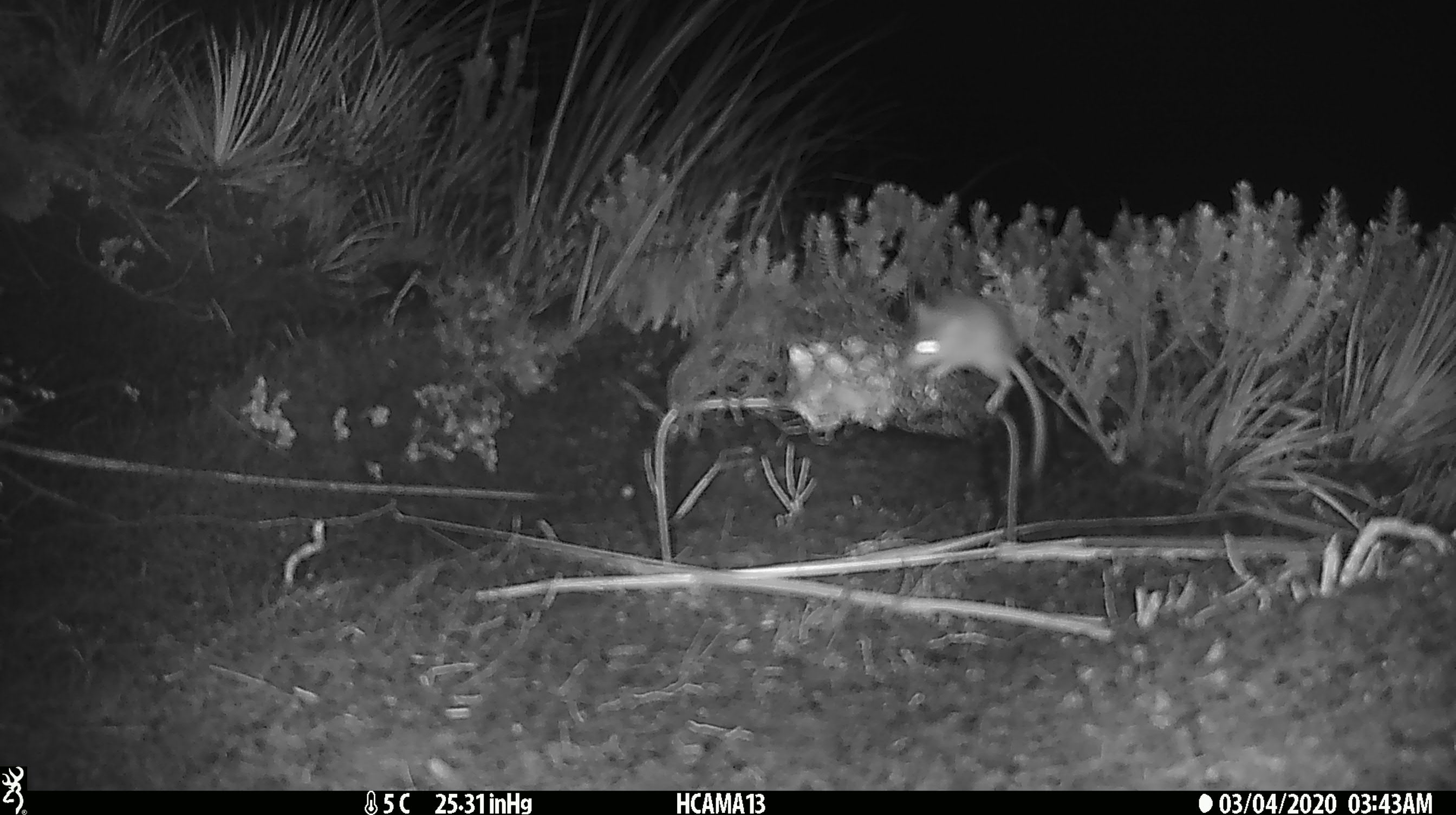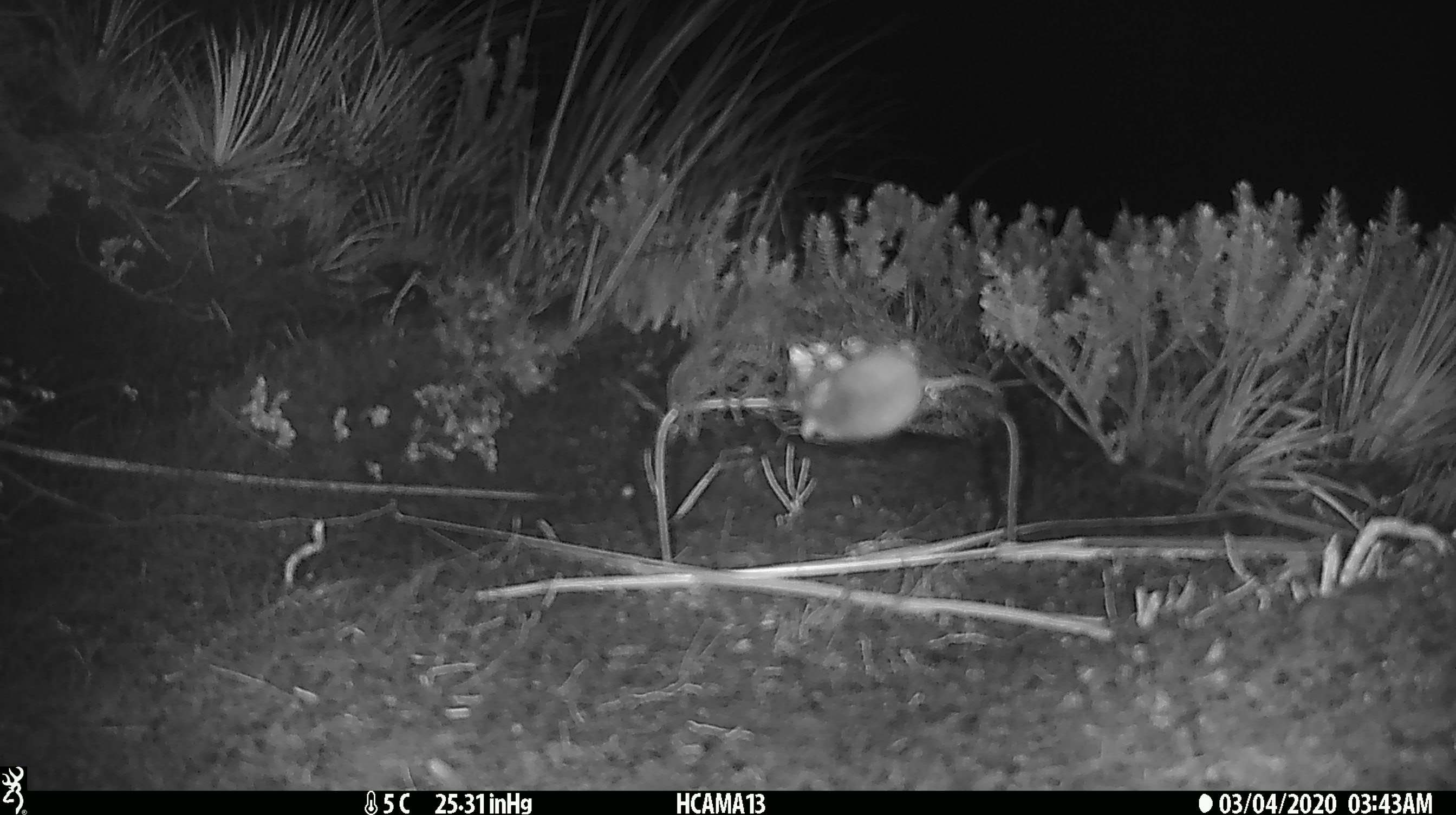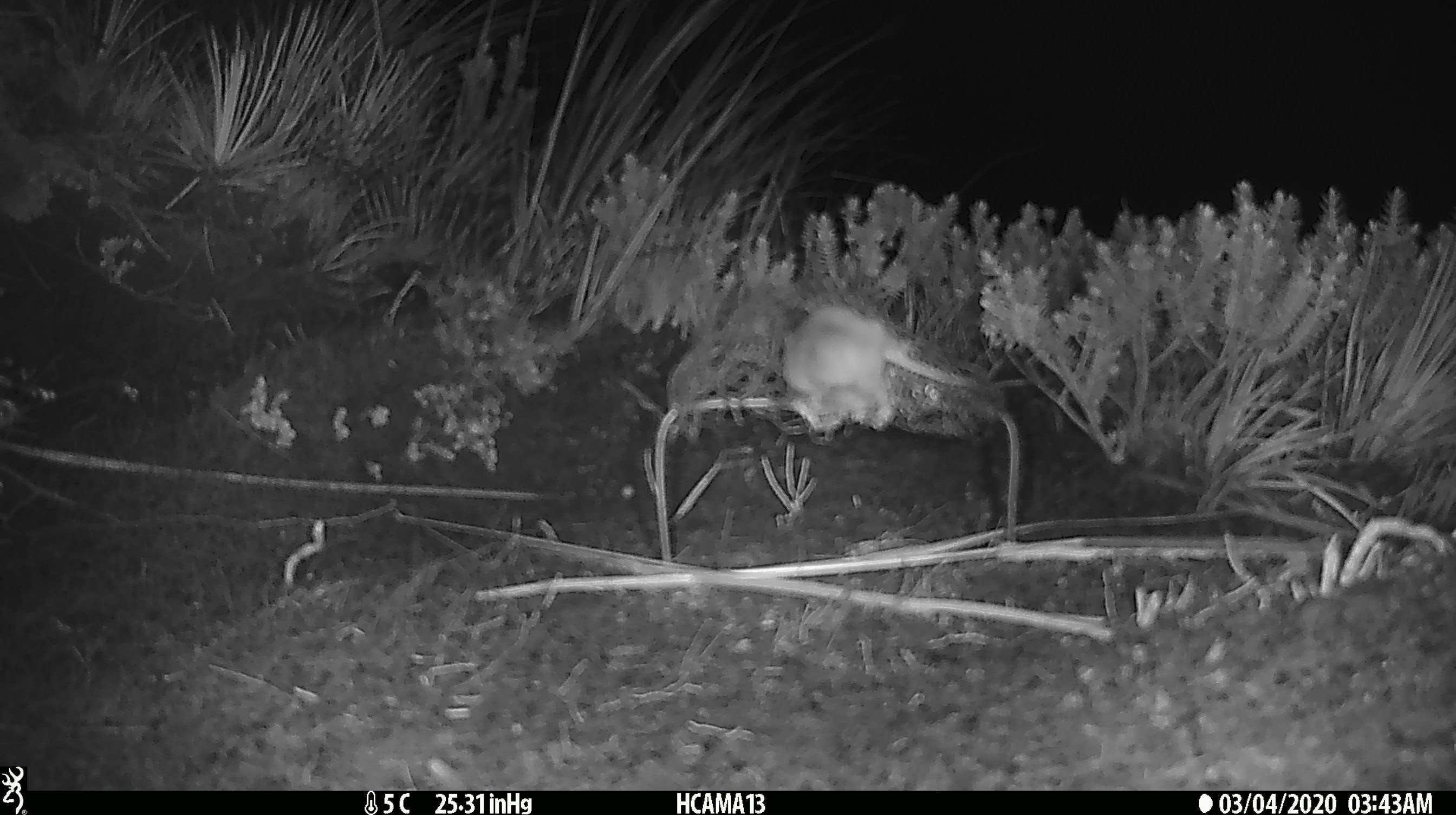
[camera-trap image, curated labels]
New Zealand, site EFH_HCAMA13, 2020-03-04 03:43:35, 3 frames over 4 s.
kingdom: Animalia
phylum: Chordata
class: Mammalia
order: Rodentia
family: Muridae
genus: Mus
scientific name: Mus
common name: mouse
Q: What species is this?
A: Mouse (Mus).